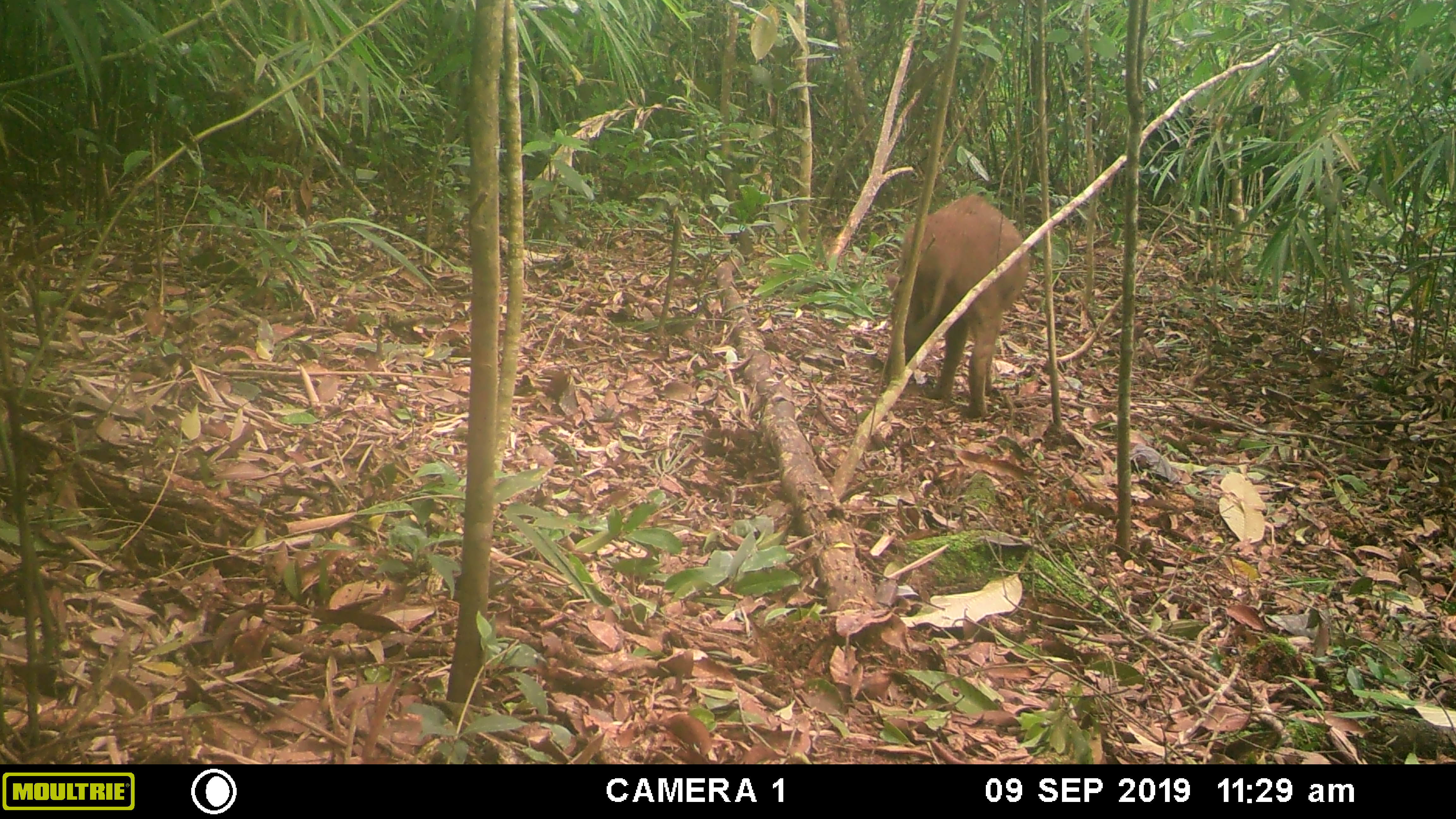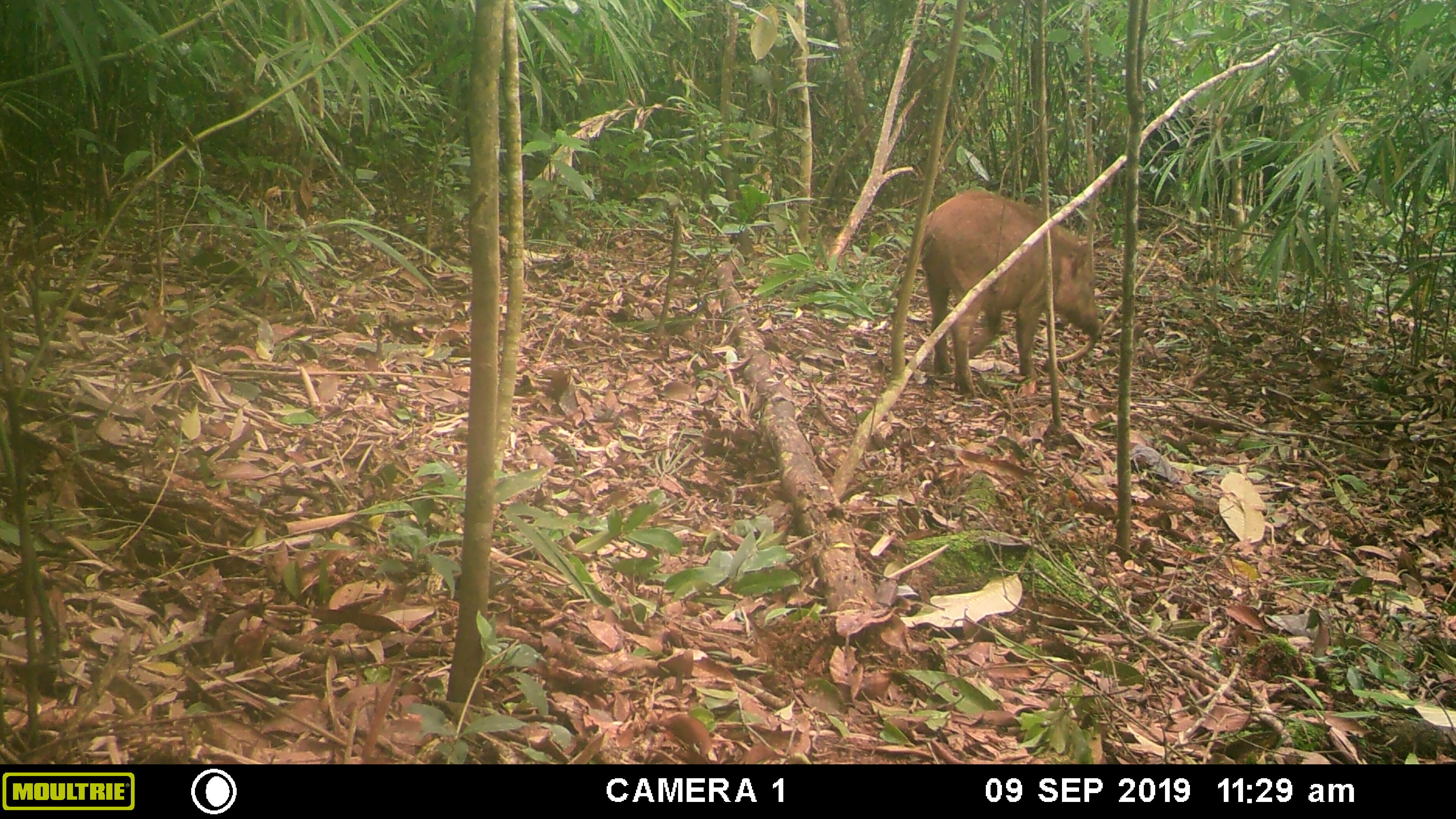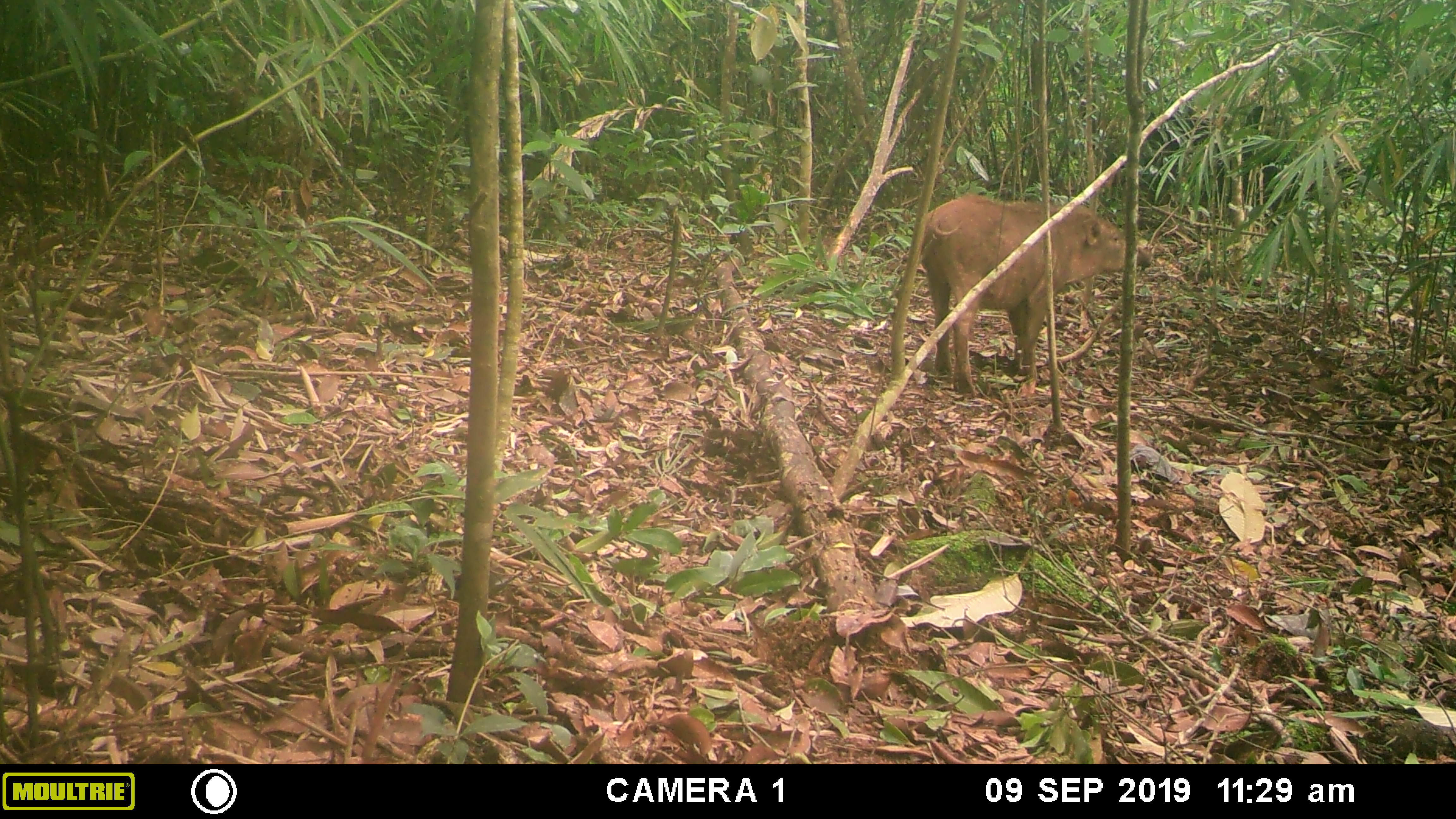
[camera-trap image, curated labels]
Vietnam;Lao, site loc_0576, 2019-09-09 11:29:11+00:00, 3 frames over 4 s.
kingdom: Animalia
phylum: Chordata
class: Mammalia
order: Artiodactyla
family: Suidae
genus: Sus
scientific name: Sus scrofa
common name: eurasian wild pig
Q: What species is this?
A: Eurasian wild pig (Sus scrofa).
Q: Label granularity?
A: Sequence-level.